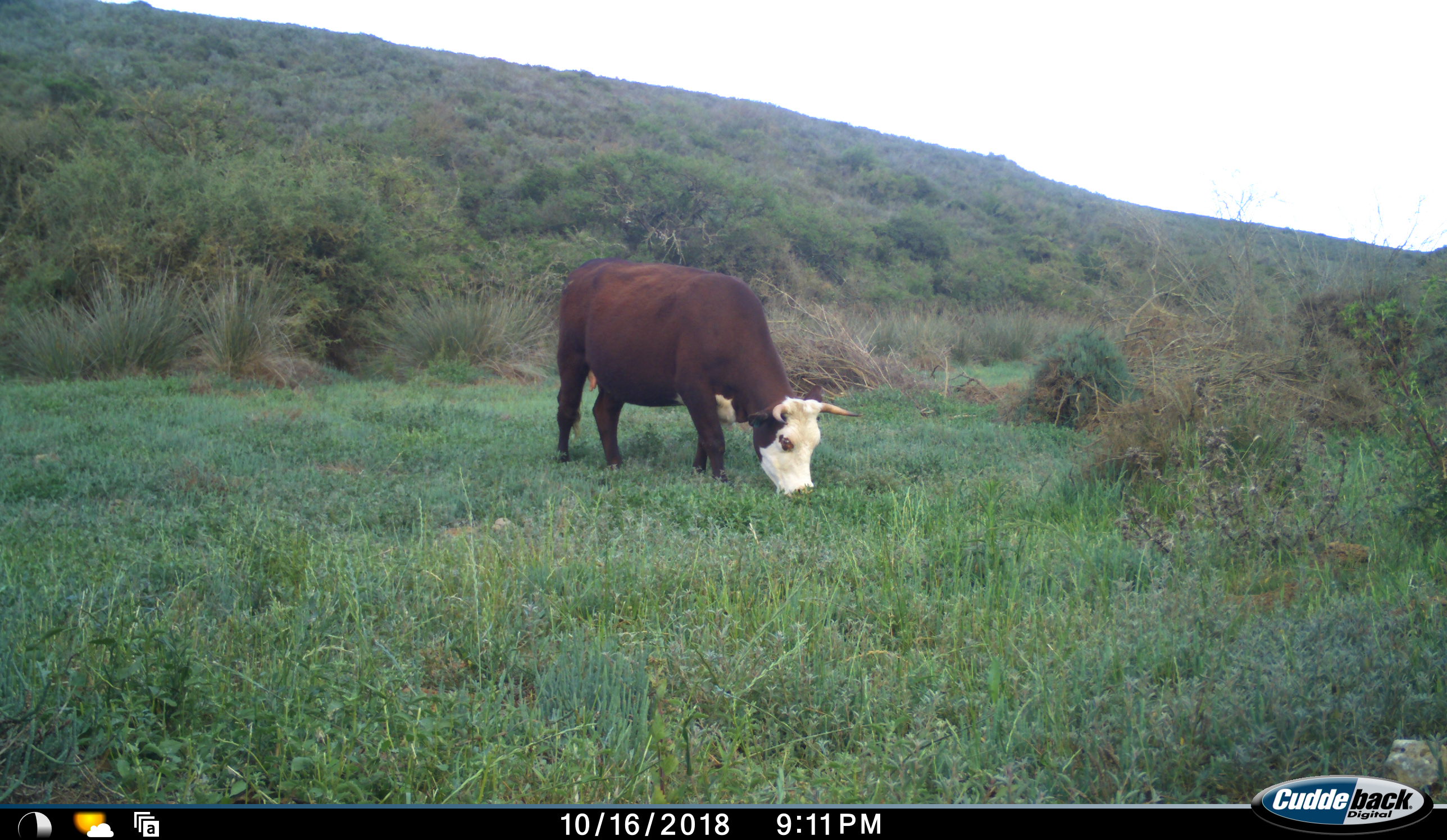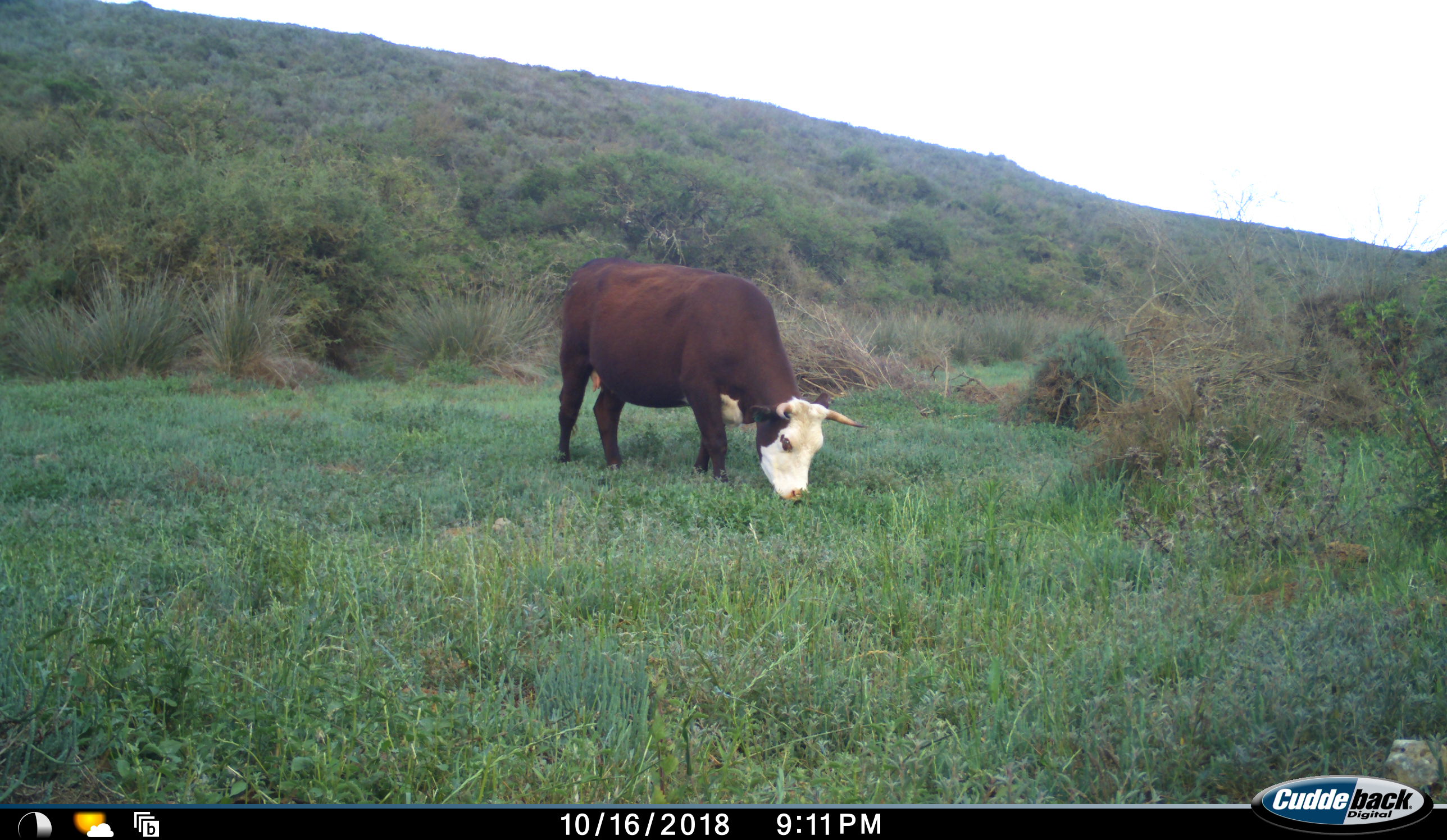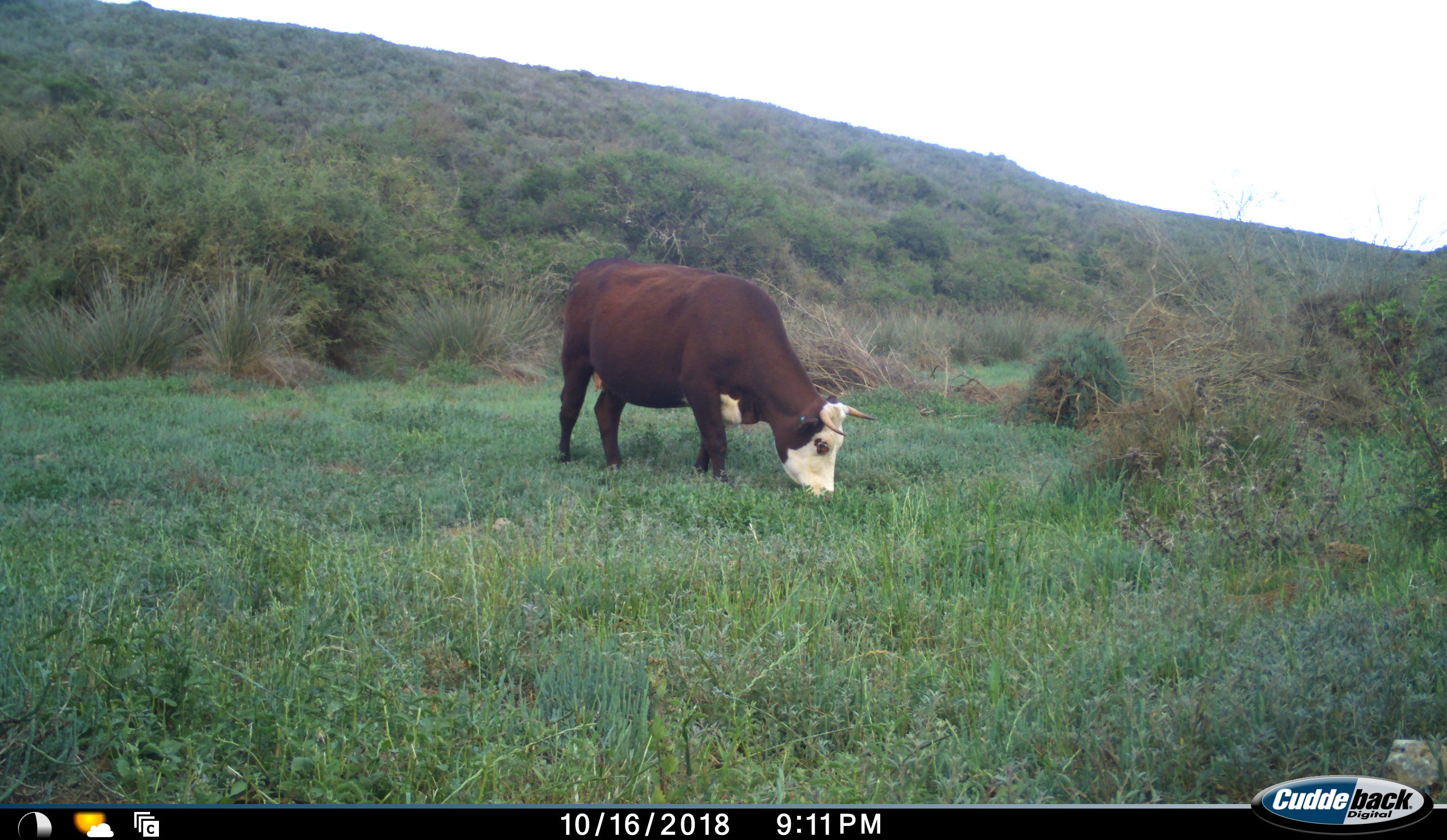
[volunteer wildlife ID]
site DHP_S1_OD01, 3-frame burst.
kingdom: Animalia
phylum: Chordata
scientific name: Vertebrata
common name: domestic animal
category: domesticanimal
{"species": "domesticanimal (domestic animal) (Vertebrata)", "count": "1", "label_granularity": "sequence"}